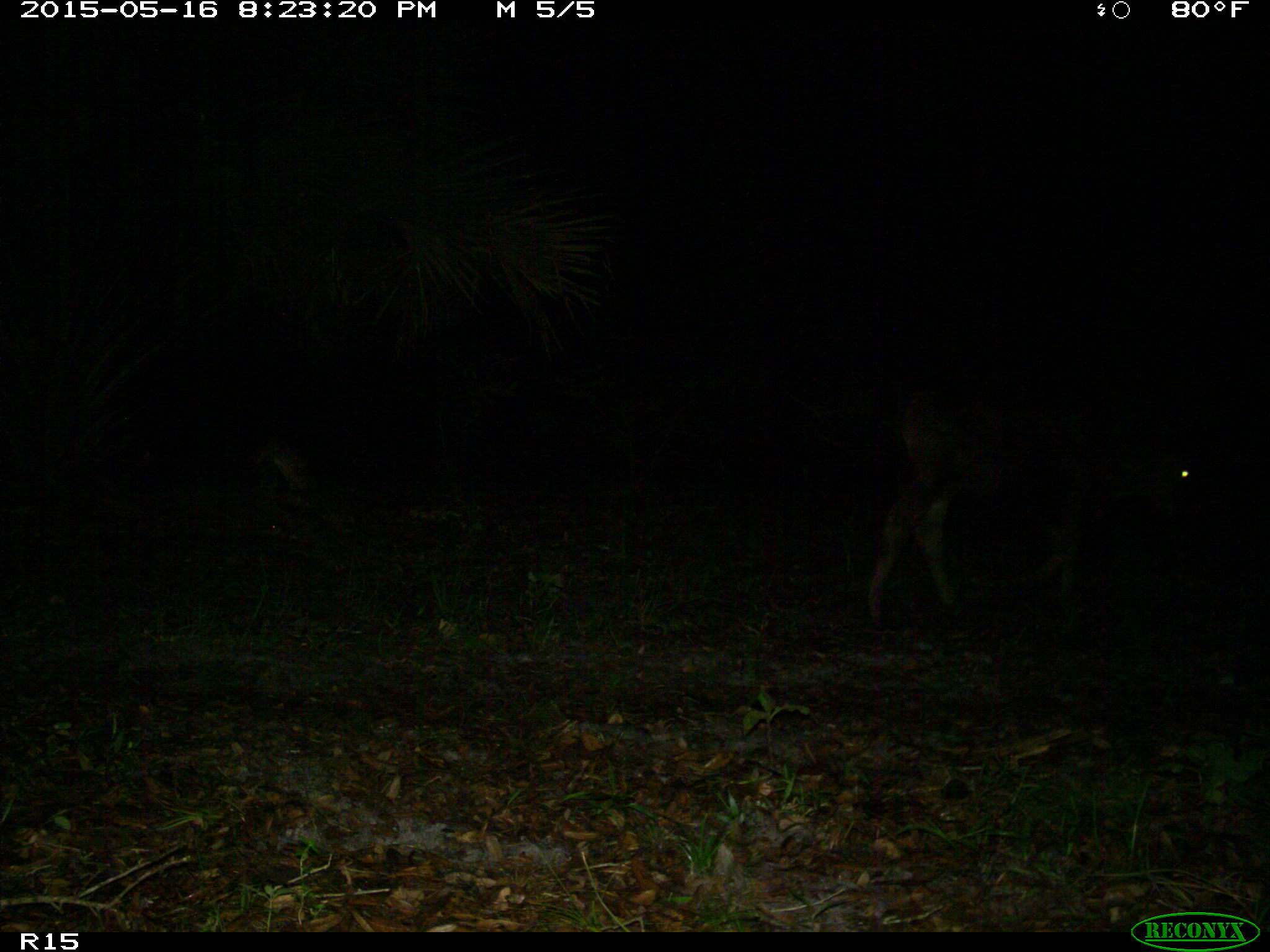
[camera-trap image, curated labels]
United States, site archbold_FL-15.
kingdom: Animalia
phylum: Chordata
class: Mammalia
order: Artiodactyla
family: Bovidae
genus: Bos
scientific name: Bos taurus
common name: domestic cow